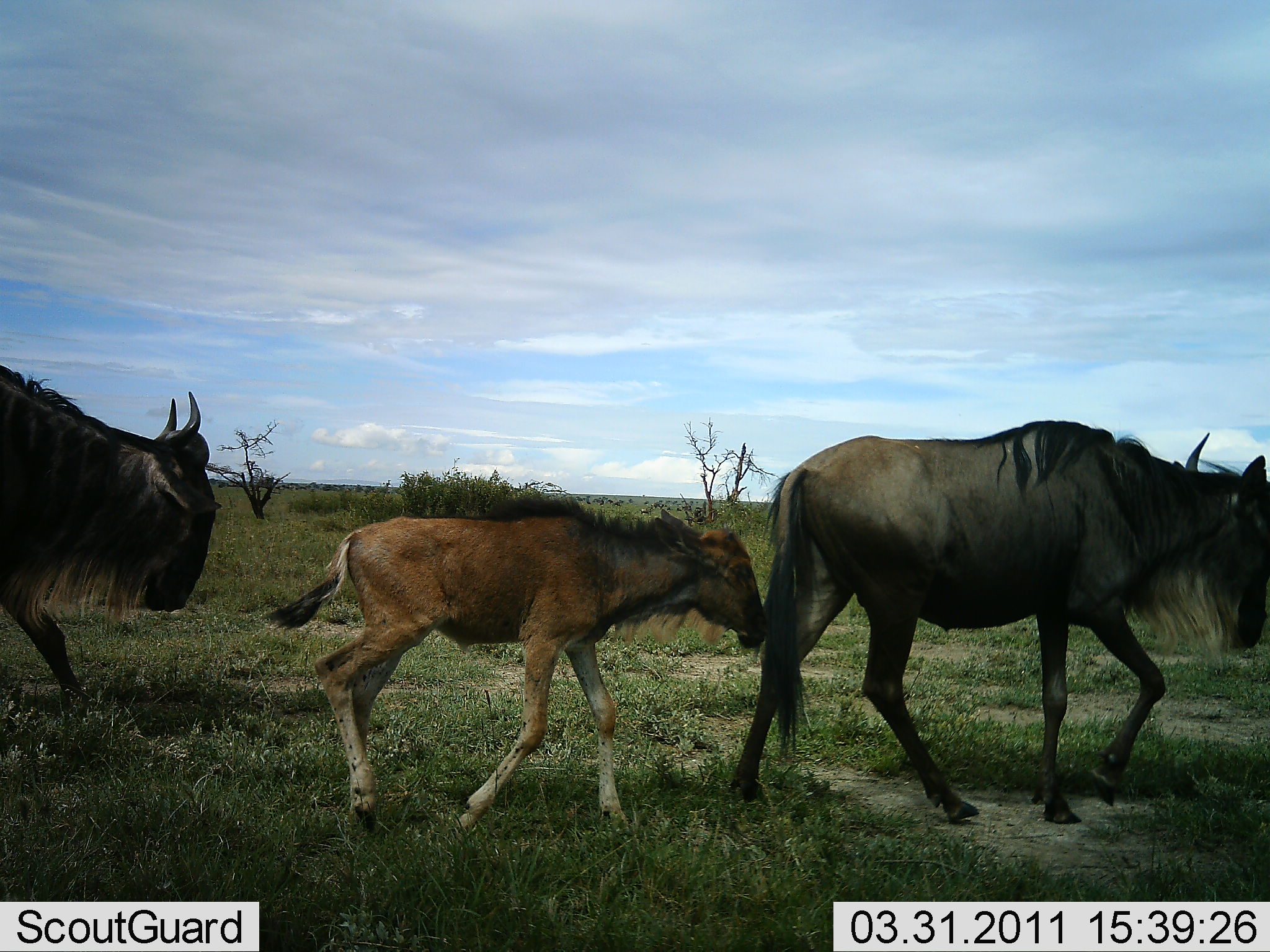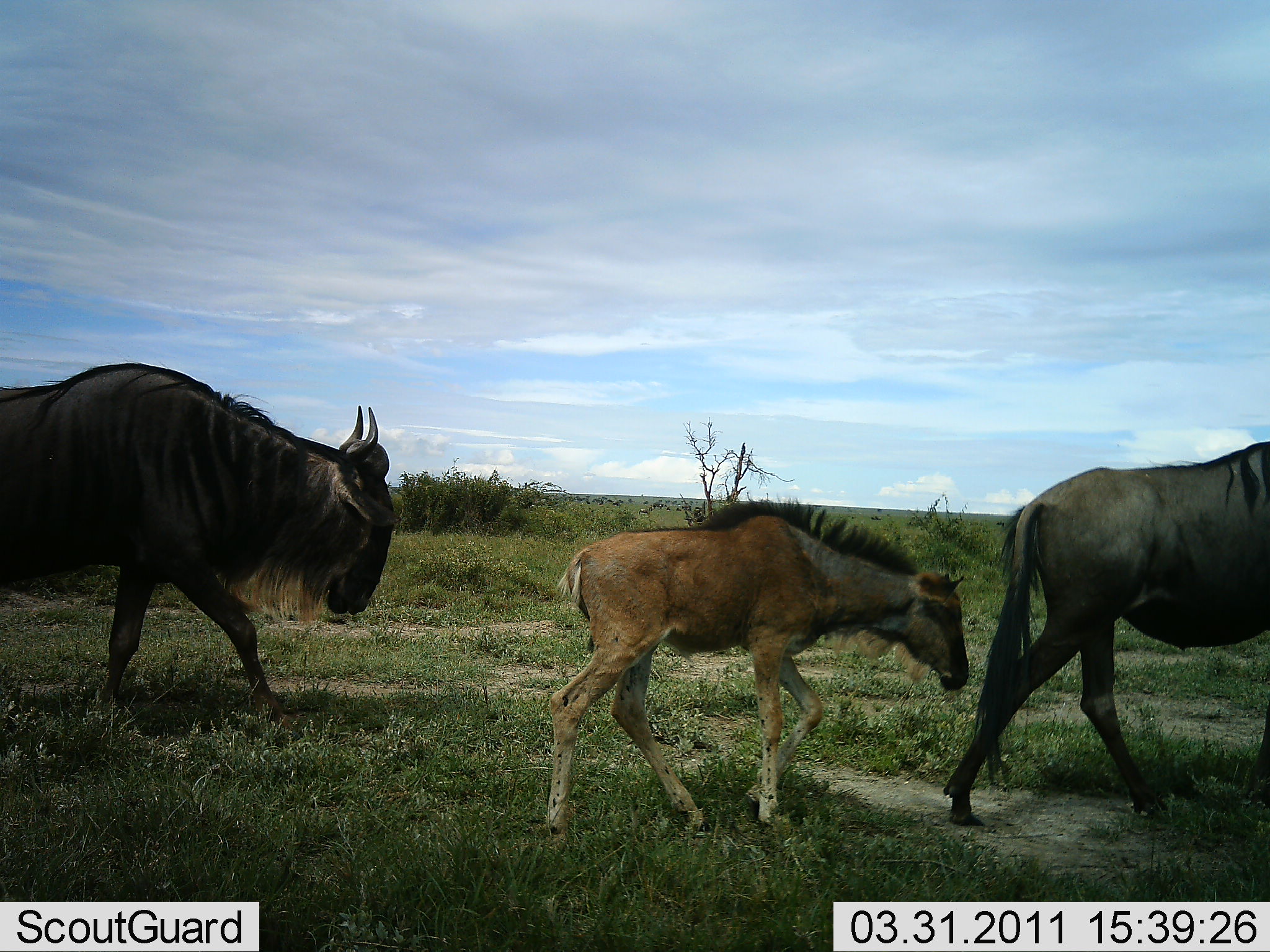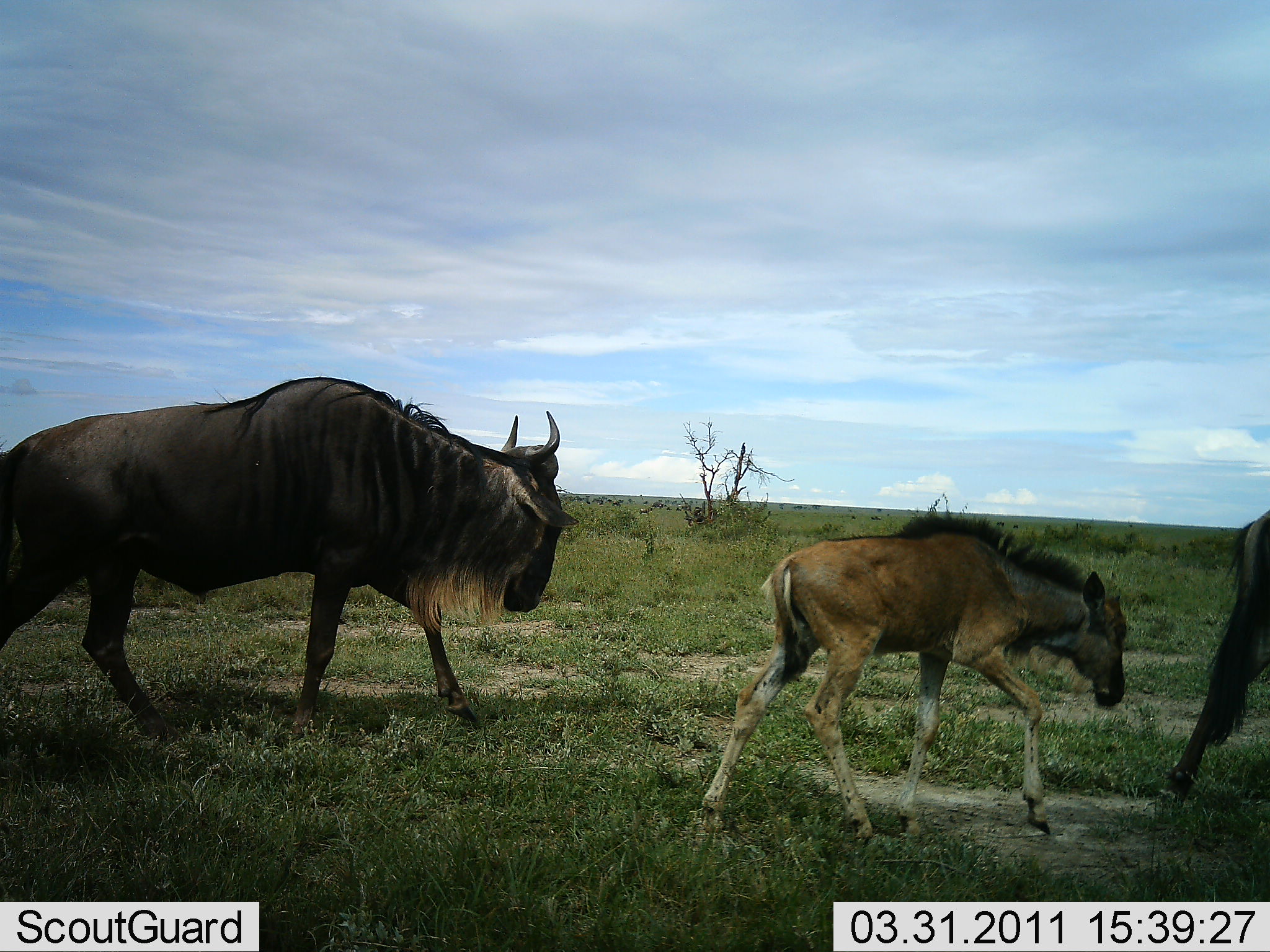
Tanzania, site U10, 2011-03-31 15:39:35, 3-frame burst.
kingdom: Animalia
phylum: Chordata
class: Mammalia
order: Artiodactyla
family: Bovidae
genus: Connochaetes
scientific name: Connochaetes taurinus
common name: blue wildebeest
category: wildebeest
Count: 3.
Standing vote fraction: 0%.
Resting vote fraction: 0%.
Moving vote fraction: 100%.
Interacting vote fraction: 0%.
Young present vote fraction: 90%.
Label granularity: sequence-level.